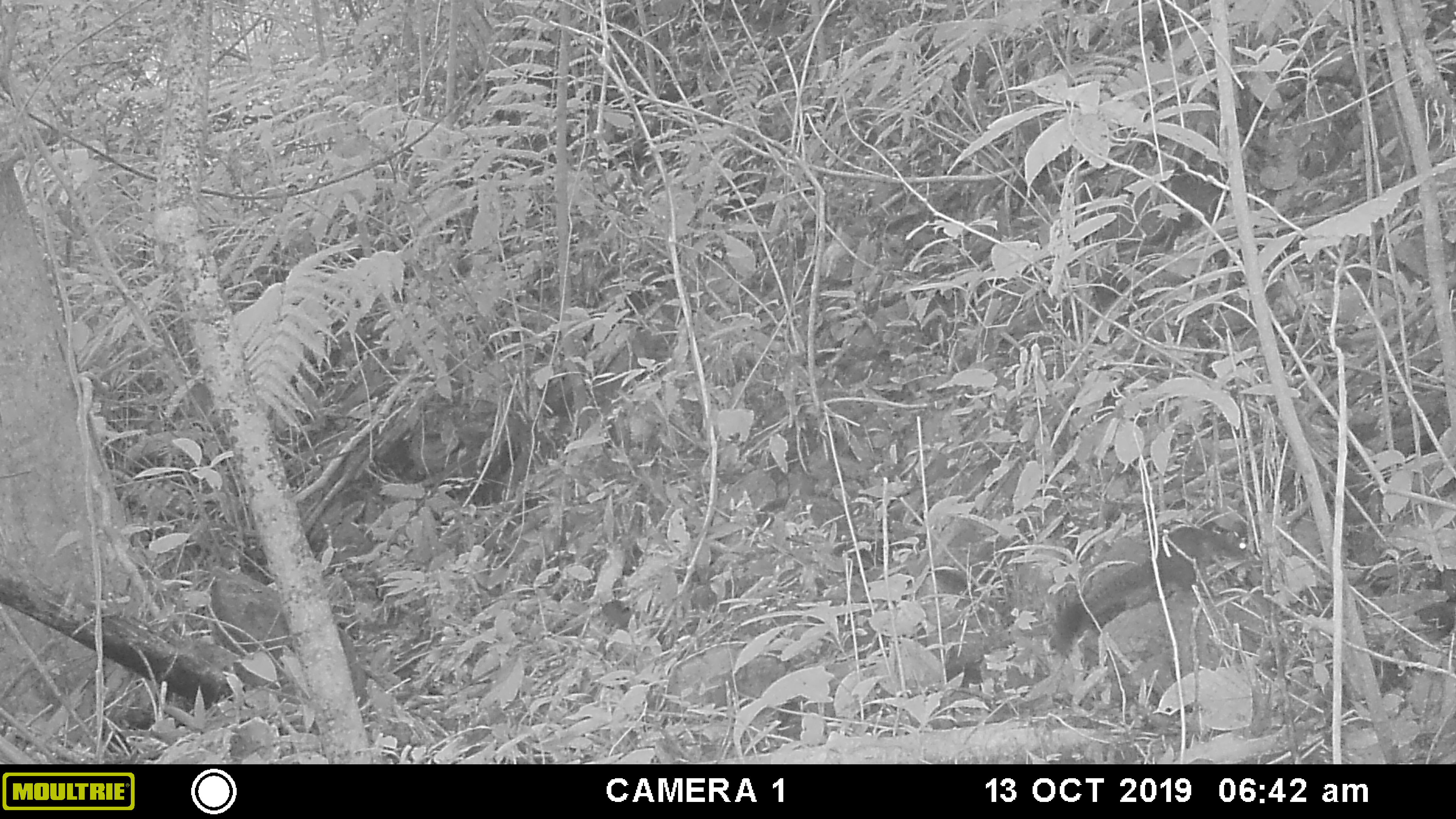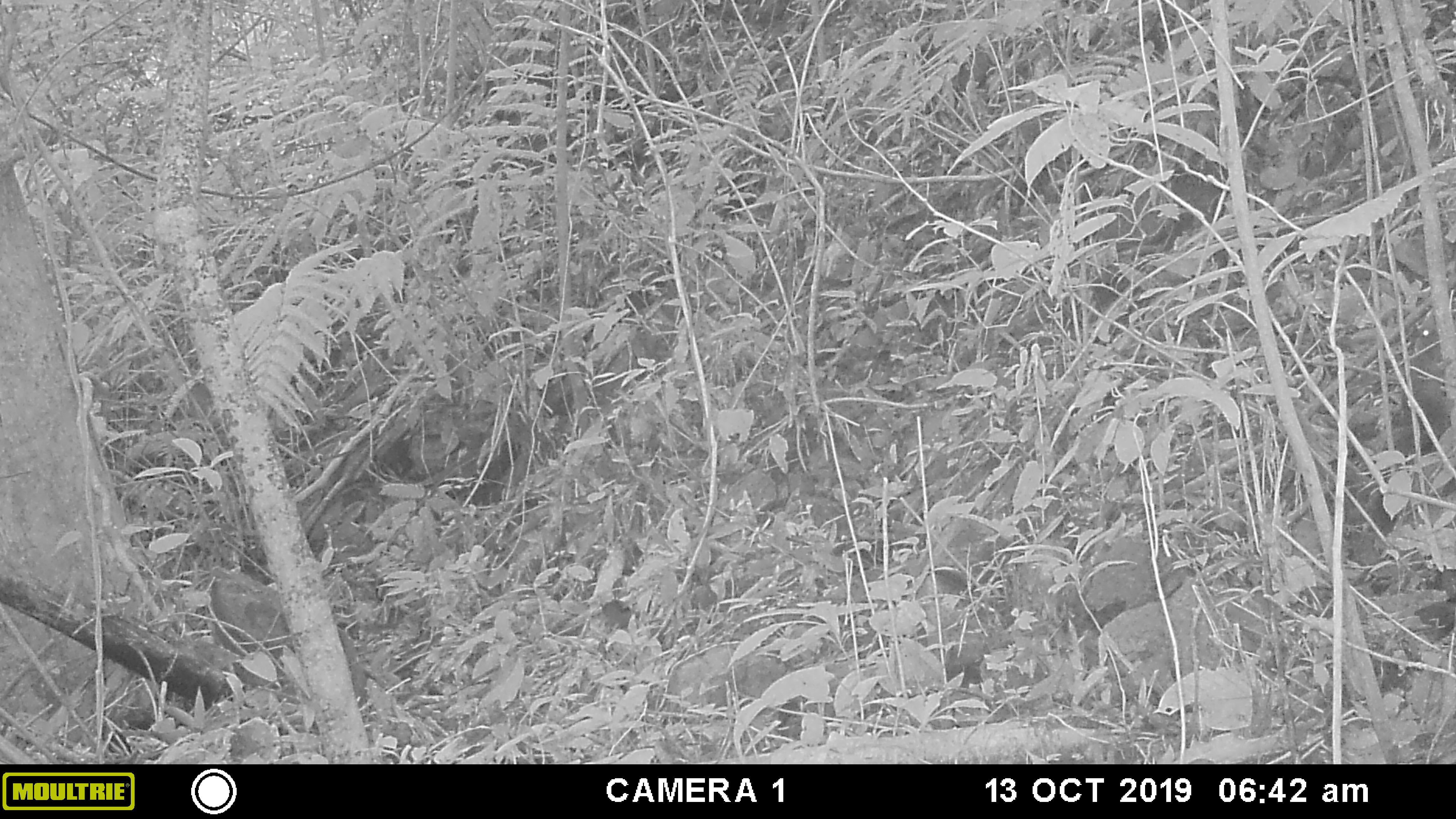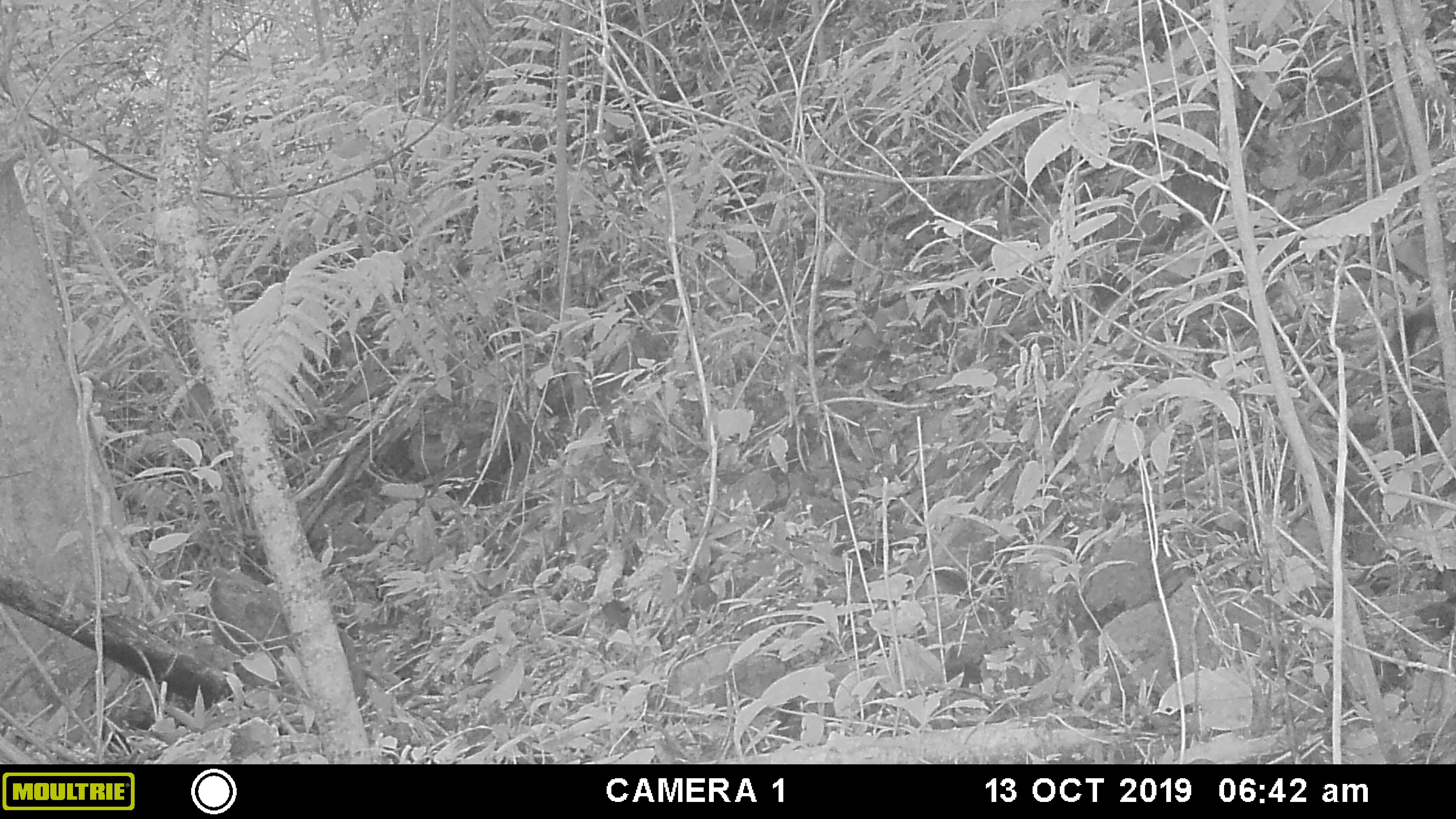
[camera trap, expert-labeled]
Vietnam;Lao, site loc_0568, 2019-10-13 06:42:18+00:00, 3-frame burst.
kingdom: Animalia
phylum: Chordata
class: Mammalia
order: Rodentia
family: Sciuridae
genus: Sciurus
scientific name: Sciurus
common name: squirrel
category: unidentified squirrel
Unidentified squirrel (squirrel) (Sciurus). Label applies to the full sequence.